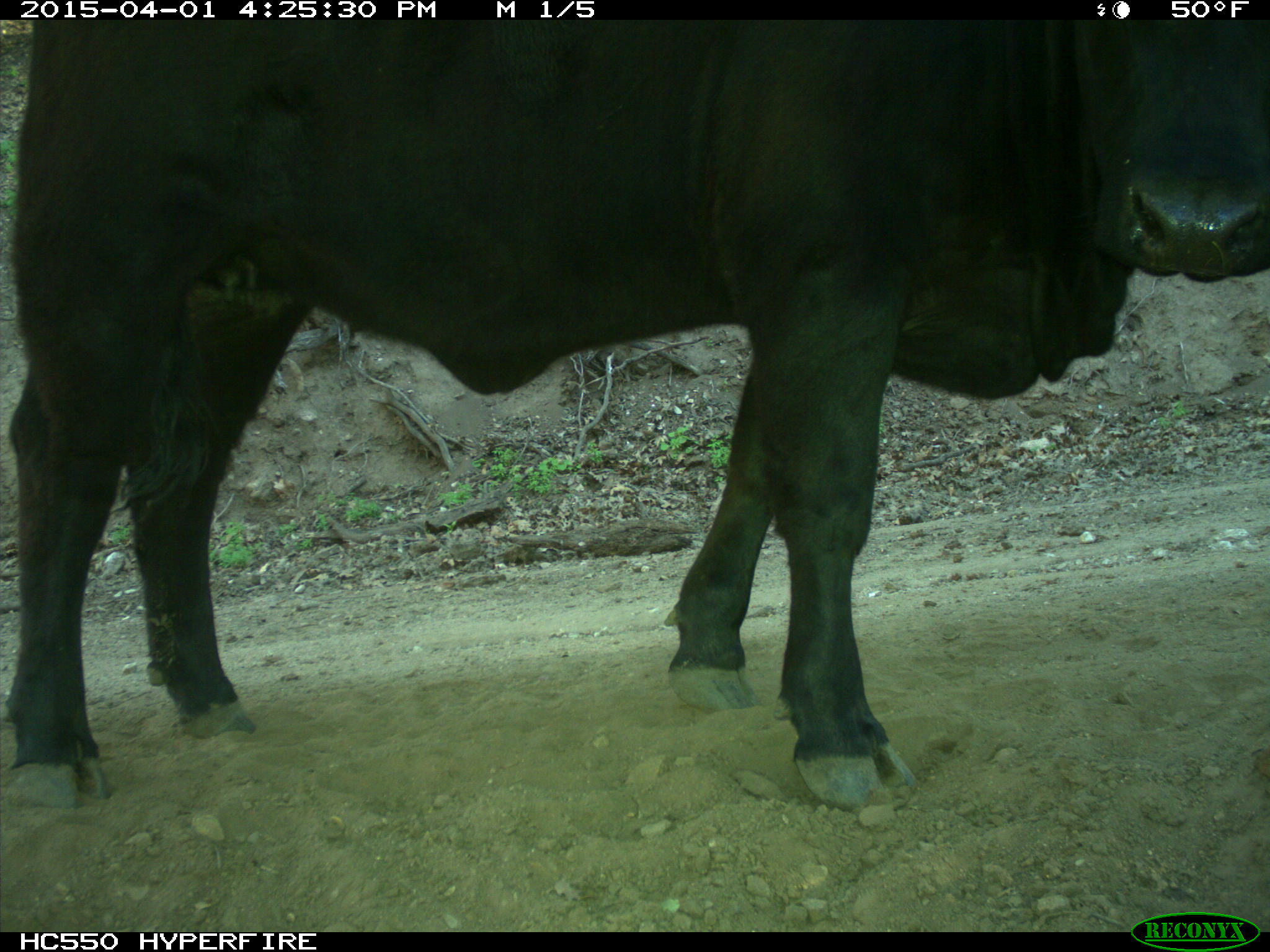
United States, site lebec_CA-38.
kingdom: Animalia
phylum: Chordata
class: Mammalia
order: Artiodactyla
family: Bovidae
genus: Bos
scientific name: Bos taurus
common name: domestic cow